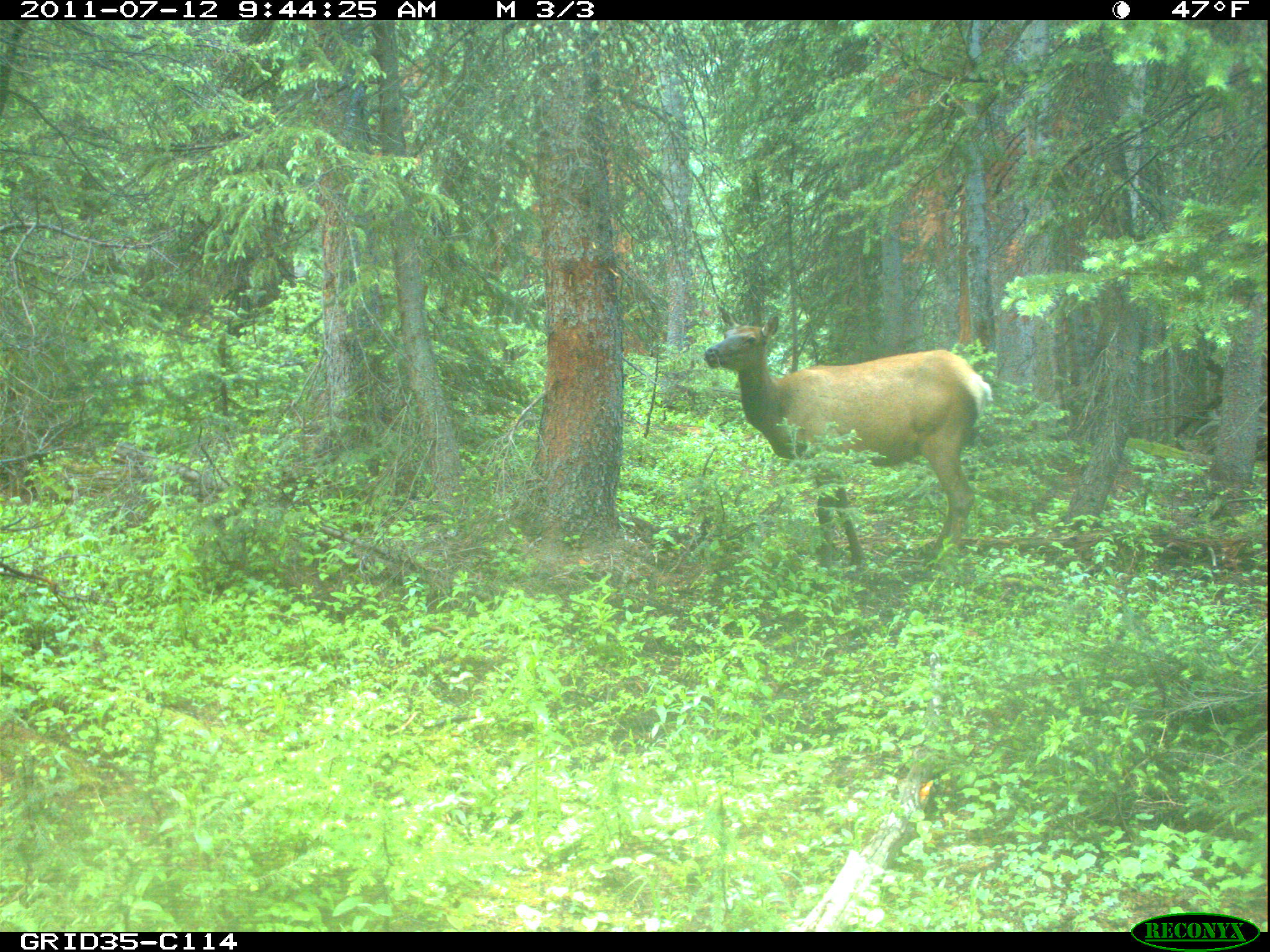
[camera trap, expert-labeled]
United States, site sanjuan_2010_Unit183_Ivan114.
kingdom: Animalia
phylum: Chordata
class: Mammalia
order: Artiodactyla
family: Cervidae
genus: Cervus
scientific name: Cervus elaphus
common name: red deer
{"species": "Cervus elaphus (red deer)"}